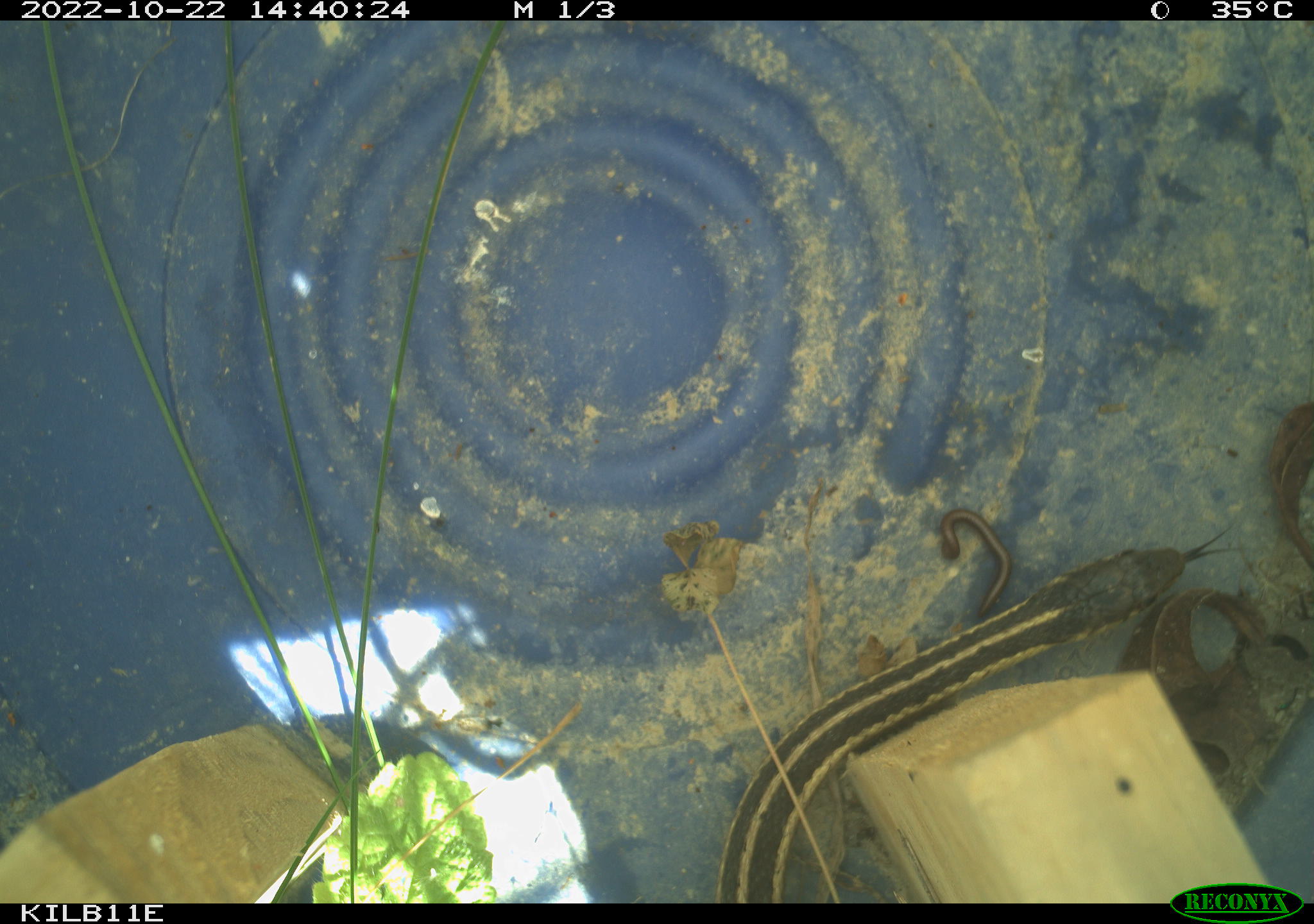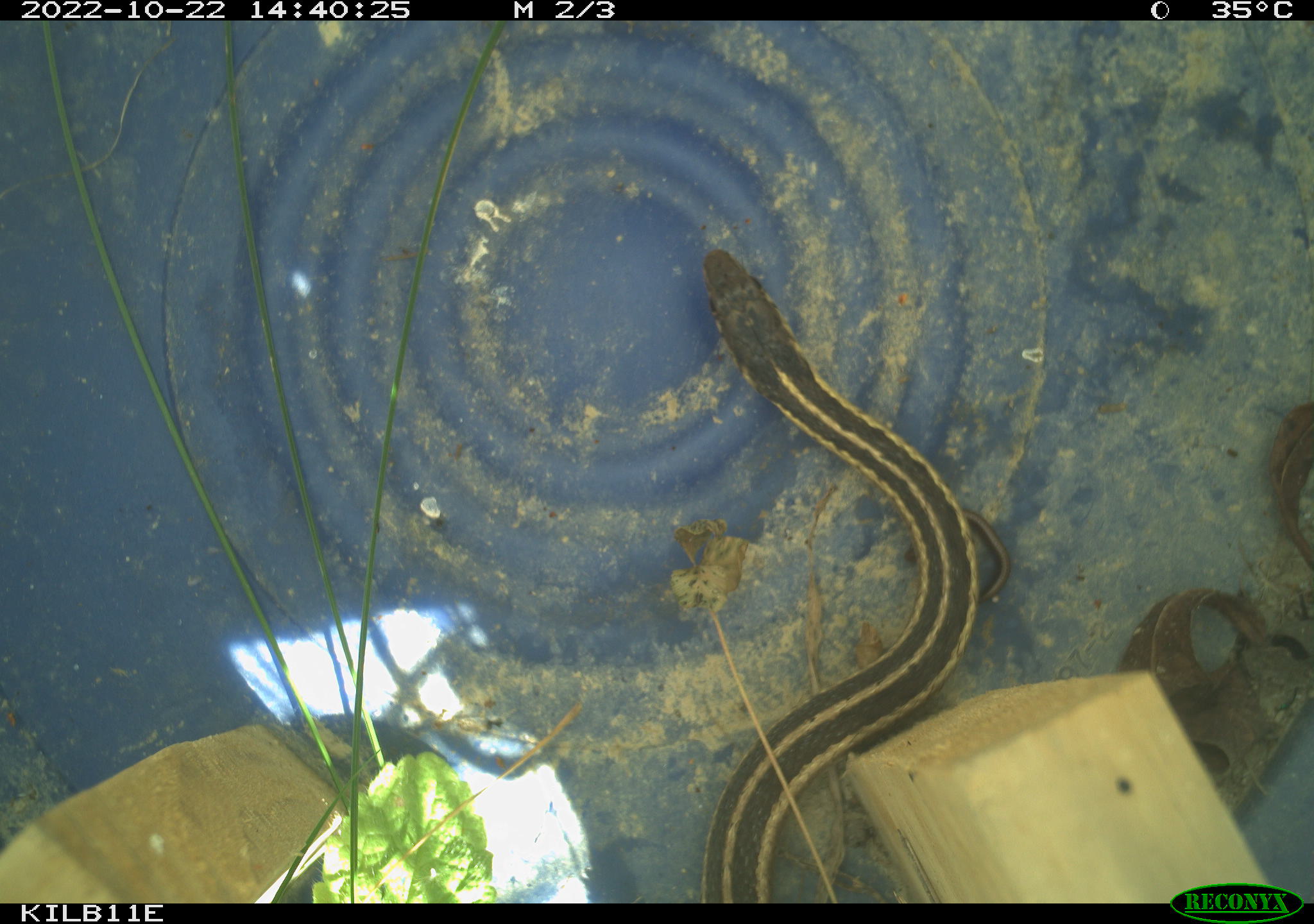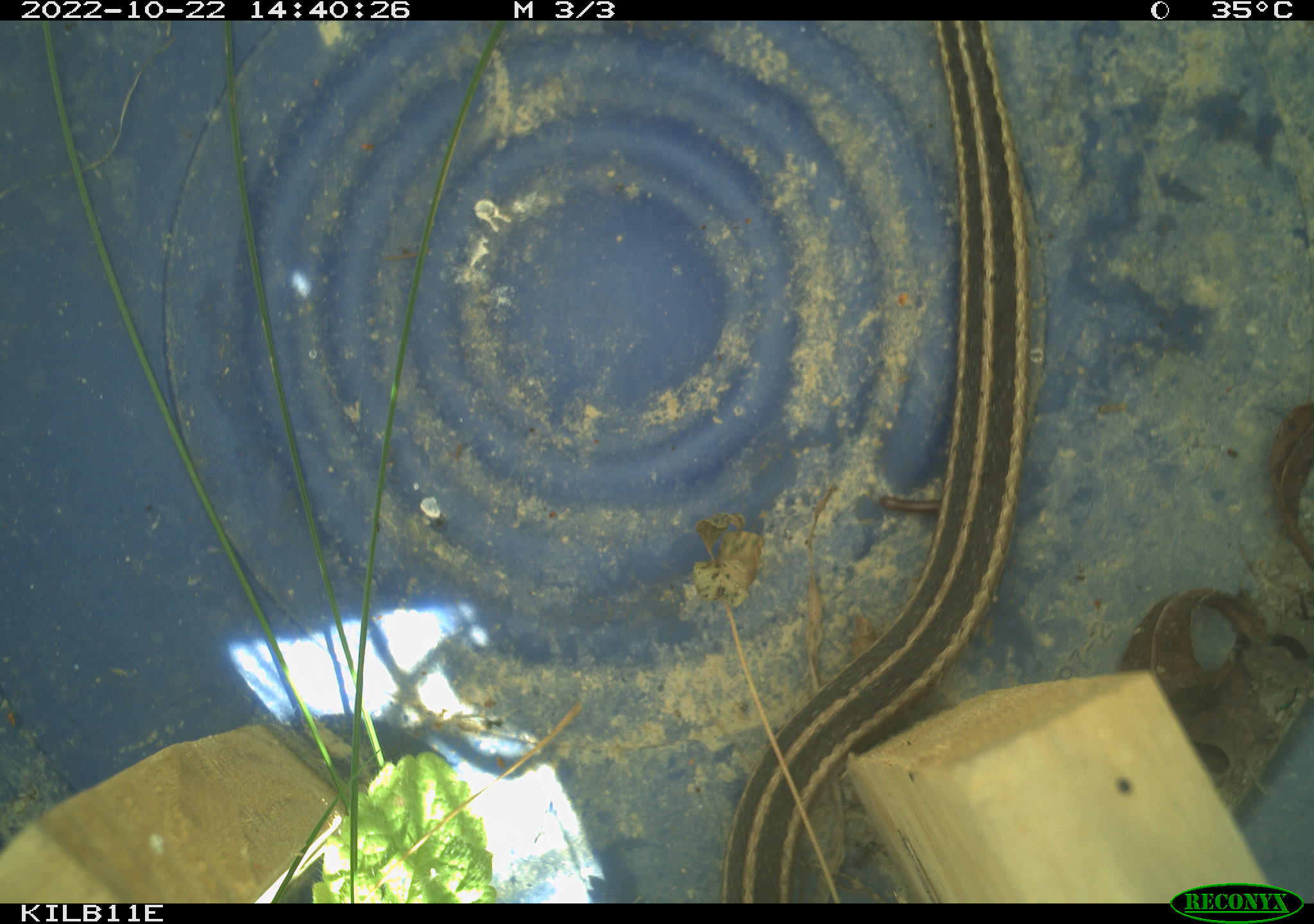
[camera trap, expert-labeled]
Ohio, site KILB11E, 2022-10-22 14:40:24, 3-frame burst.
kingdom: Animalia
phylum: Chordata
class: Reptilia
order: Squamata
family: Colubridae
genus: Thamnophis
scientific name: Thamnophis sirtalis sirtalis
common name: eastern gartersnake